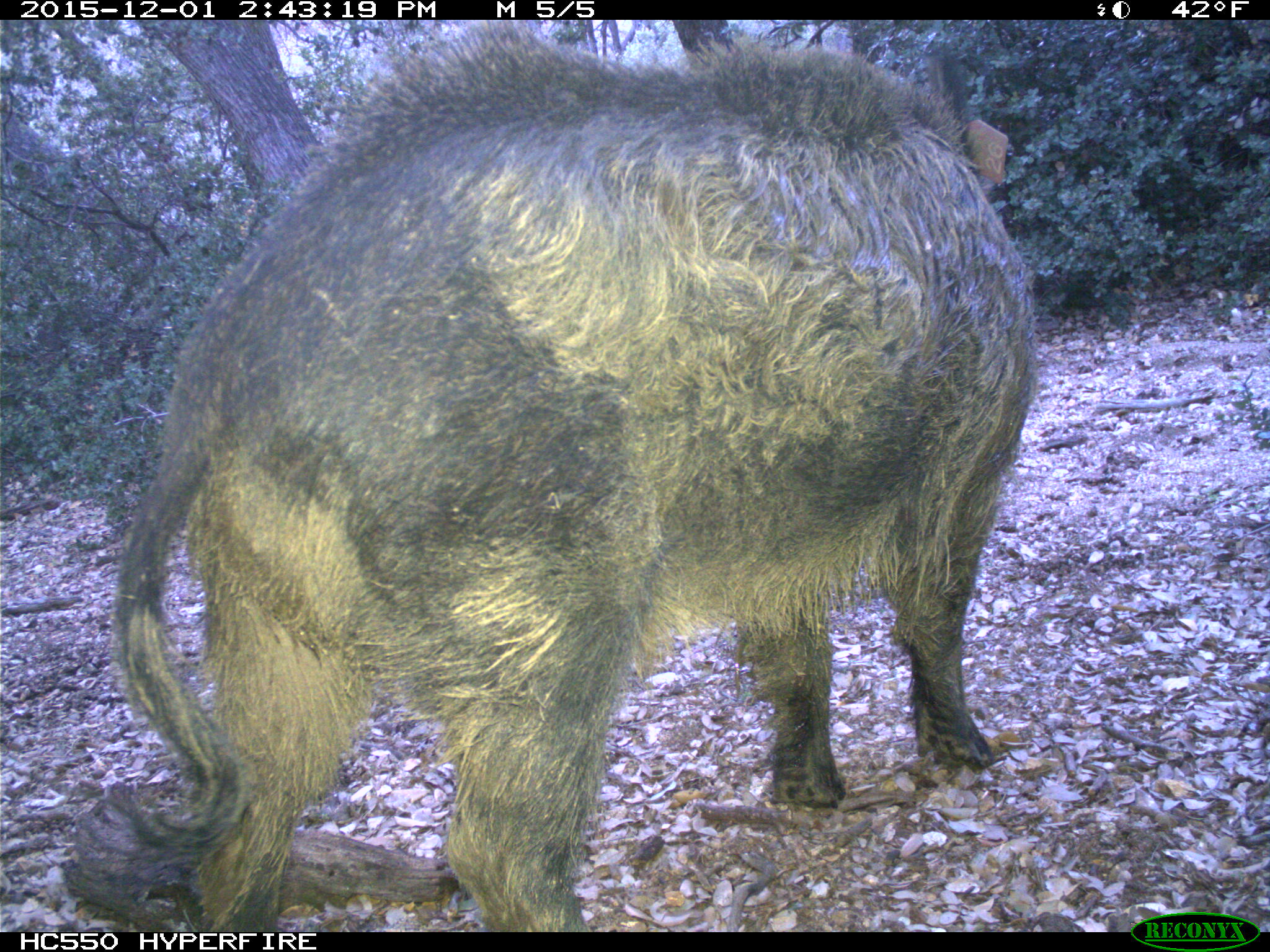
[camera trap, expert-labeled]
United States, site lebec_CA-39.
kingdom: Animalia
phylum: Chordata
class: Mammalia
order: Artiodactyla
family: Suidae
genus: Sus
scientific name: Sus scrofa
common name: wild boar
Sus scrofa (wild boar).